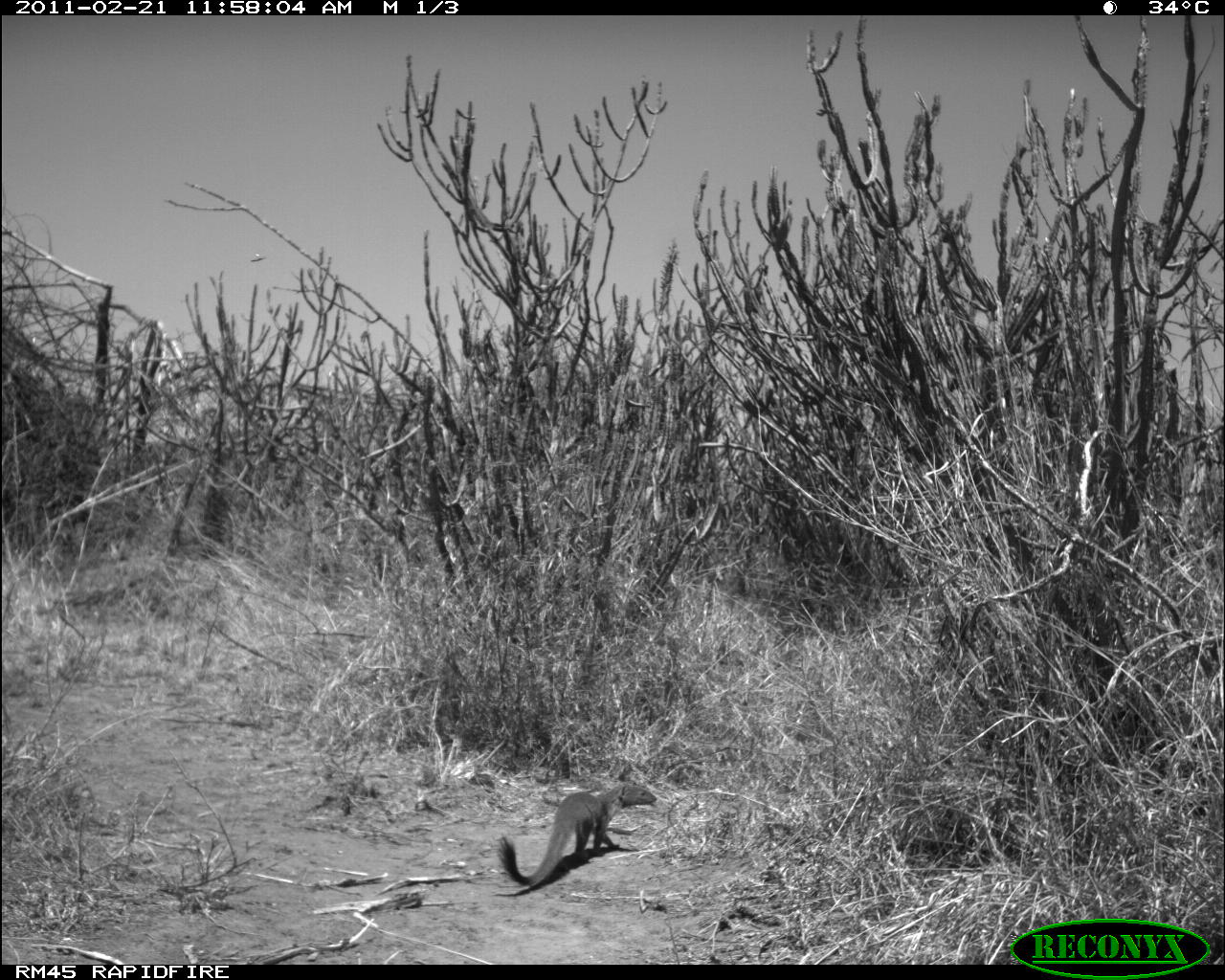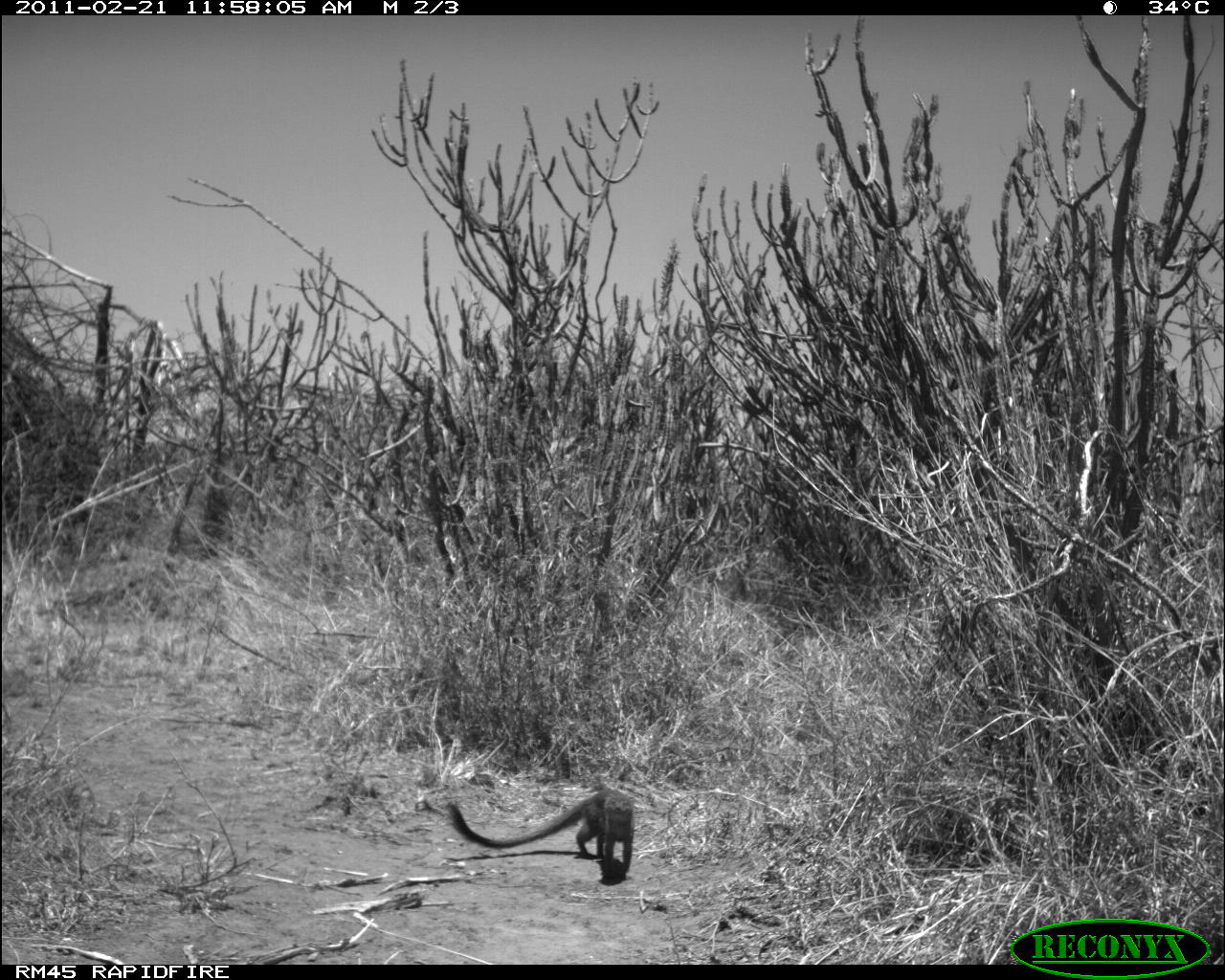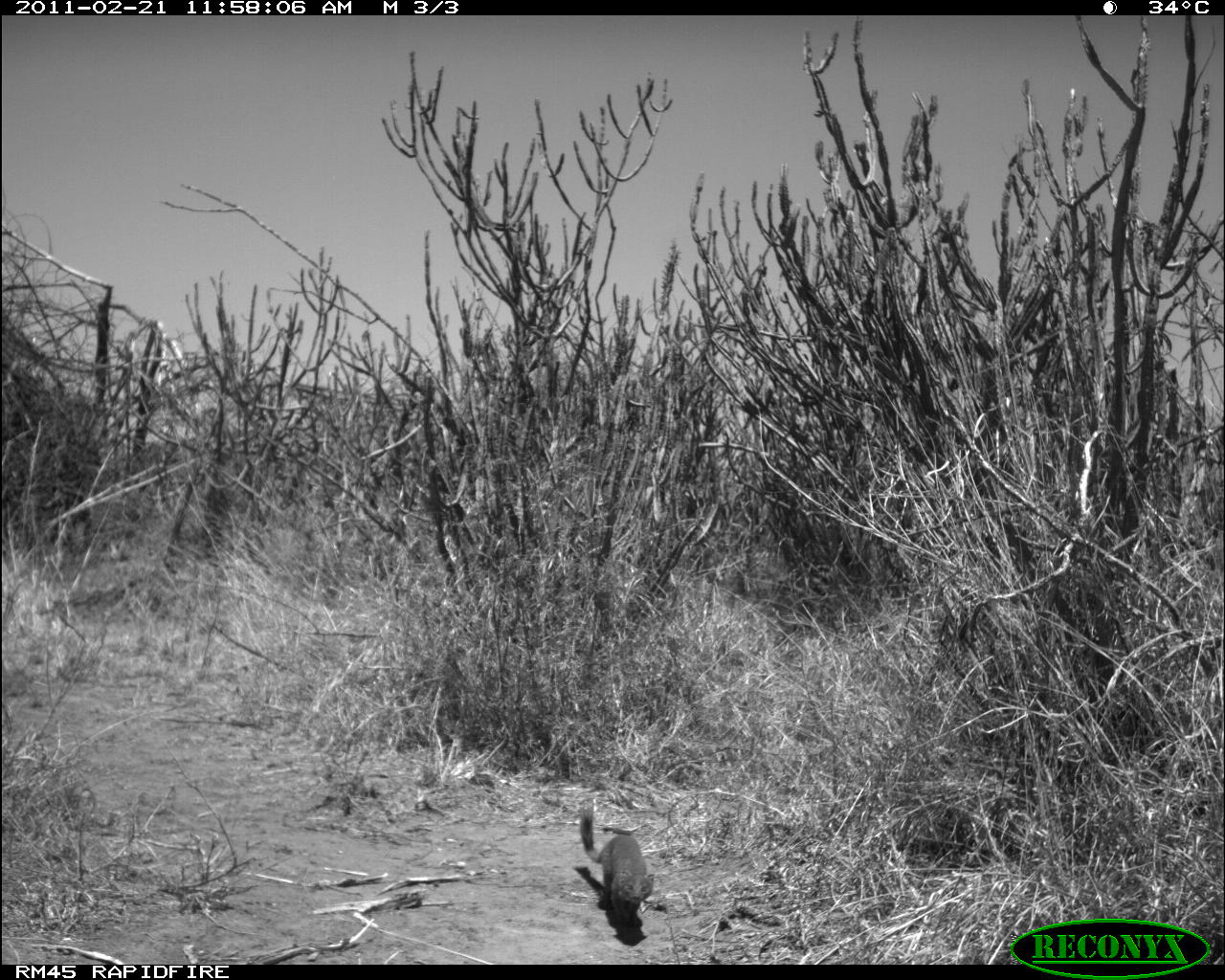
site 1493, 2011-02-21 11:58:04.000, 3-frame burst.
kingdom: Animalia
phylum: Chordata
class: Mammalia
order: Artiodactyla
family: Bovidae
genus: Madoqua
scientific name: Madoqua guentheri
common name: günther's dik-dik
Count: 1.